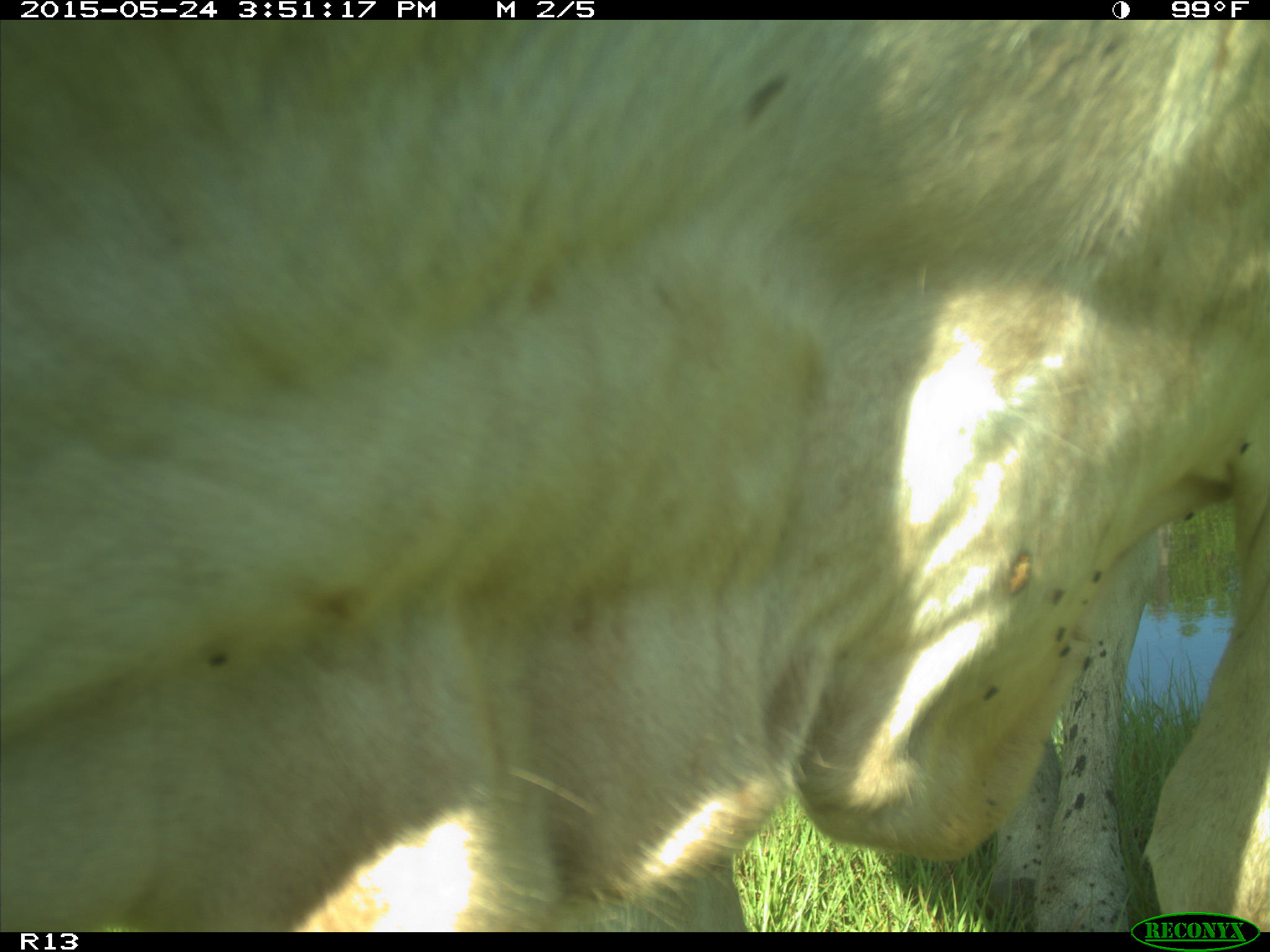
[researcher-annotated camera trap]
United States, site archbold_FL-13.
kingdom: Animalia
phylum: Chordata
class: Mammalia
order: Artiodactyla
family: Bovidae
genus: Bos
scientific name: Bos taurus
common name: domestic cow